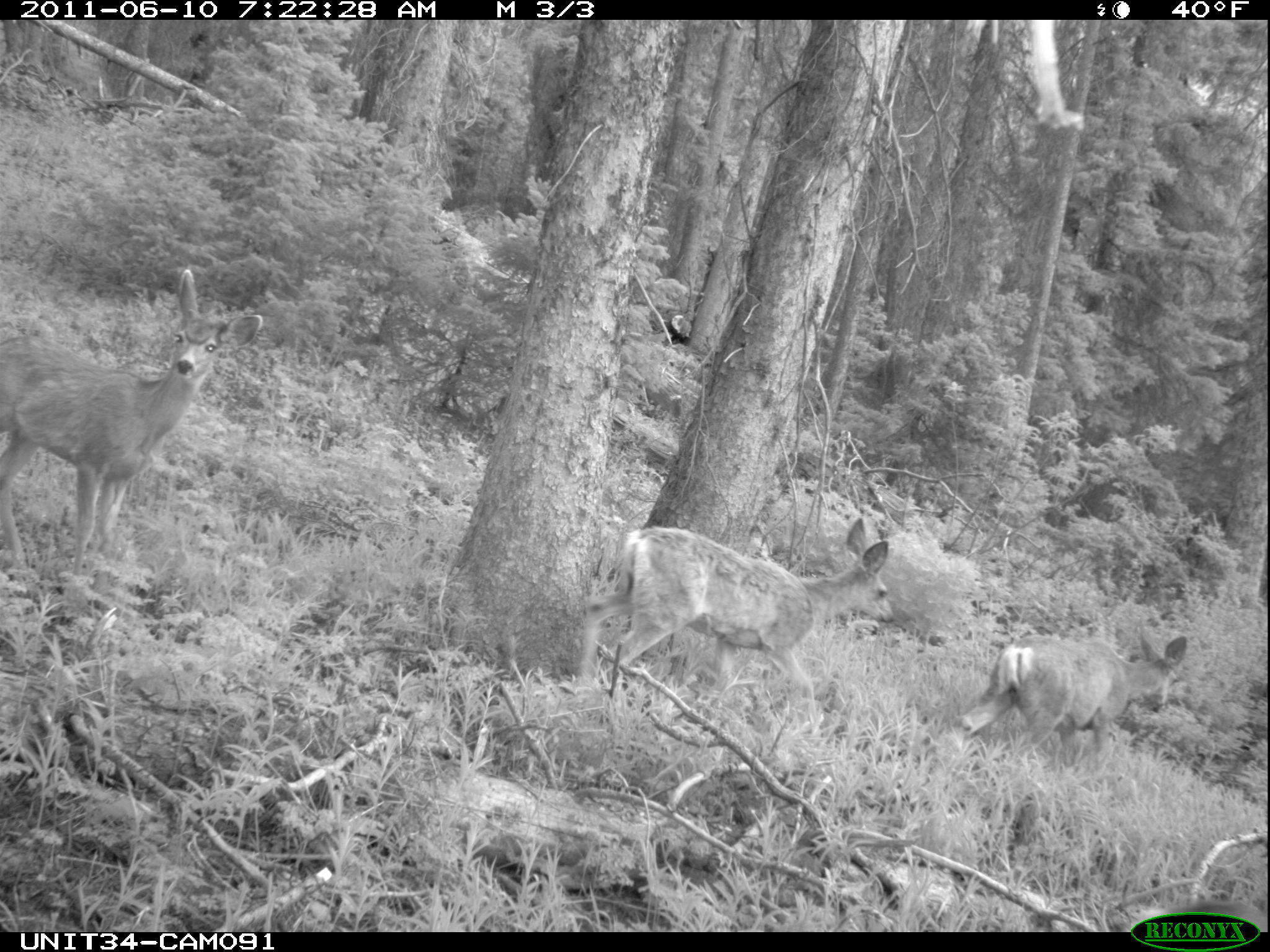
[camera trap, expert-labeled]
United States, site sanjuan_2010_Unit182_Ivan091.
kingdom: Animalia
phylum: Chordata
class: Mammalia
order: Artiodactyla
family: Cervidae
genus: Odocoileus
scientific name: Odocoileus hemionus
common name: mule deer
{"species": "Odocoileus hemionus (mule deer)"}